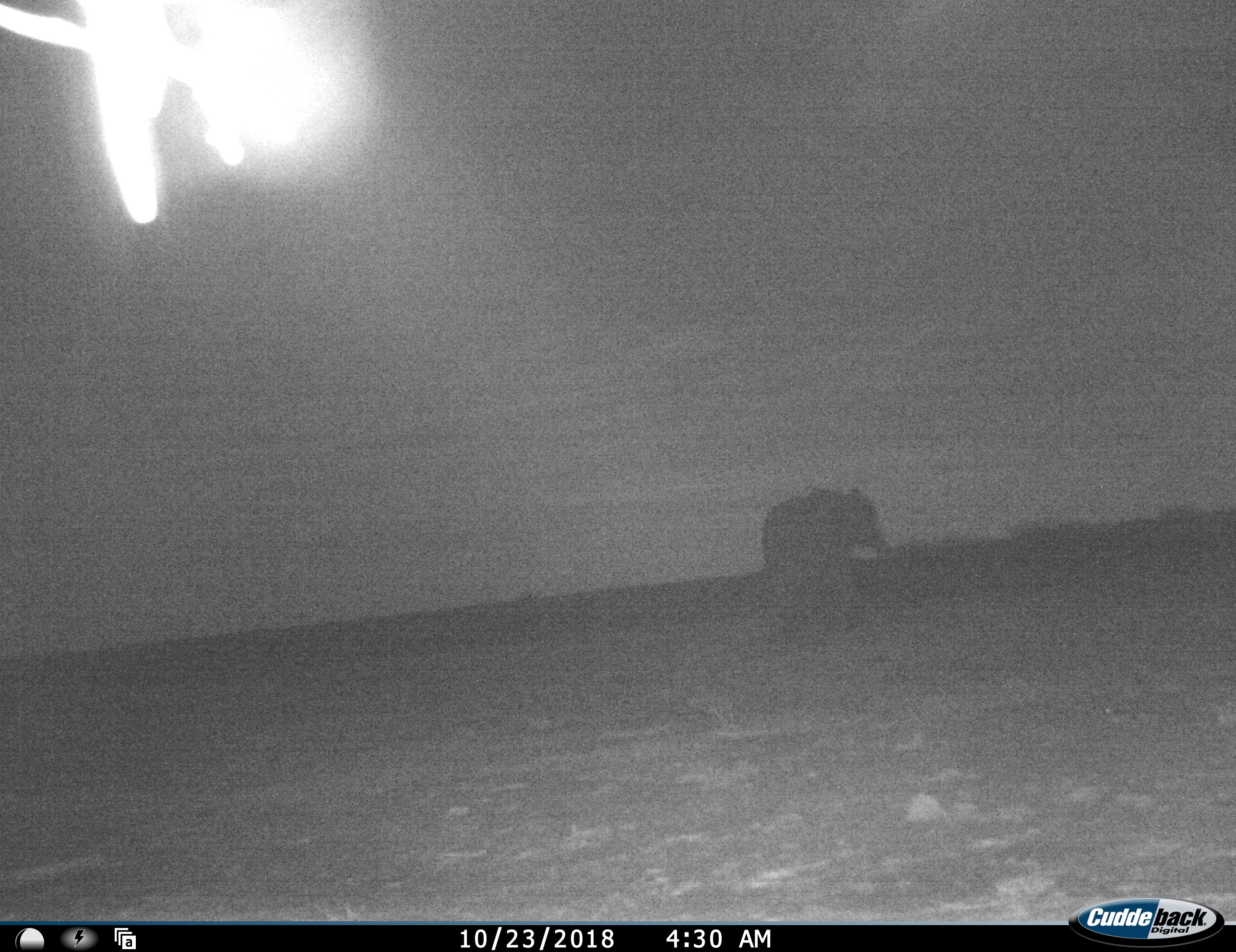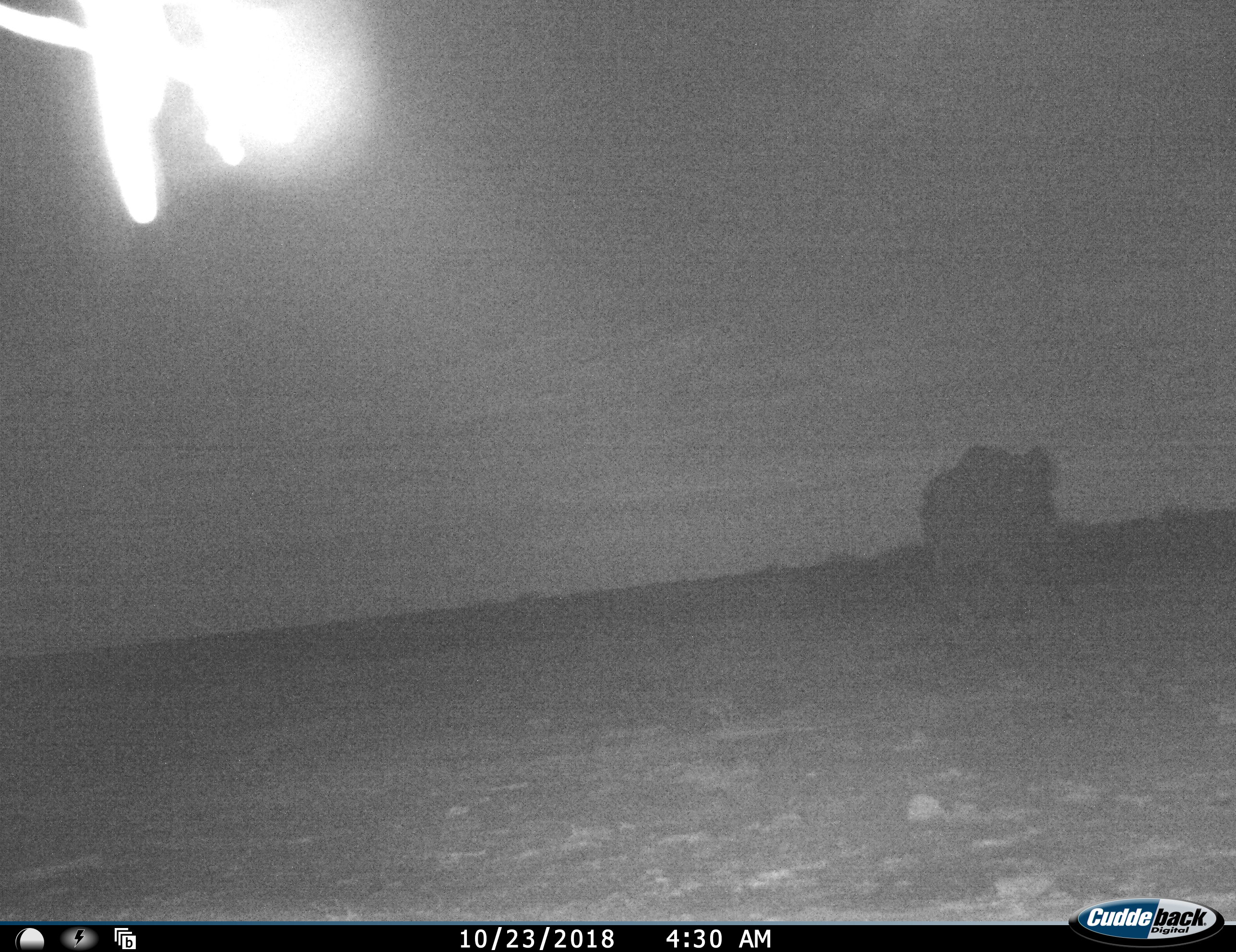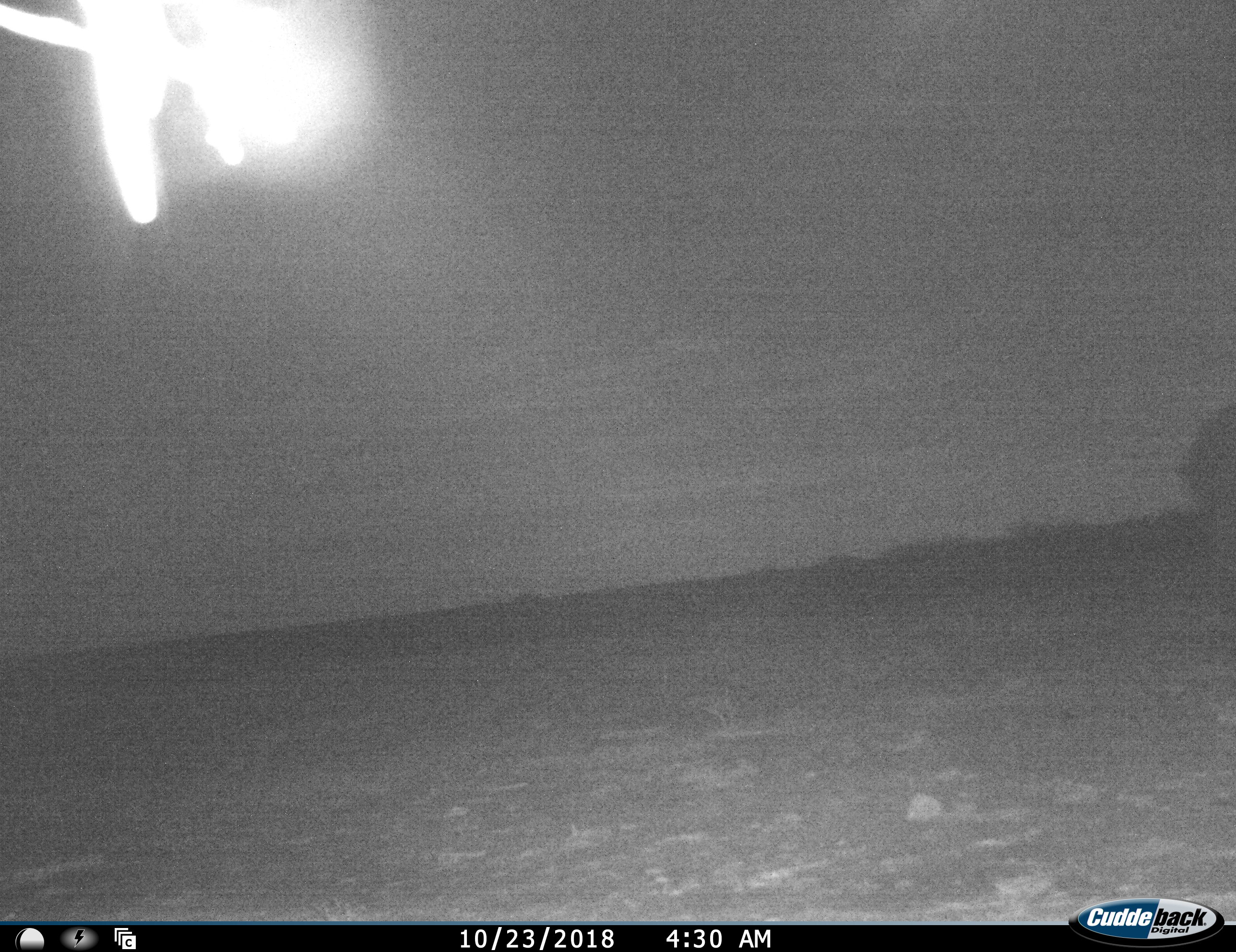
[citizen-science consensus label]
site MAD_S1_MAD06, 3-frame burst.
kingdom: Animalia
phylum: Chordata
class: Mammalia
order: Proboscidea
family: Elephantidae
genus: Loxodonta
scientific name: Loxodonta africana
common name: african bush elephant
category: elephant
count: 1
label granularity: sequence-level